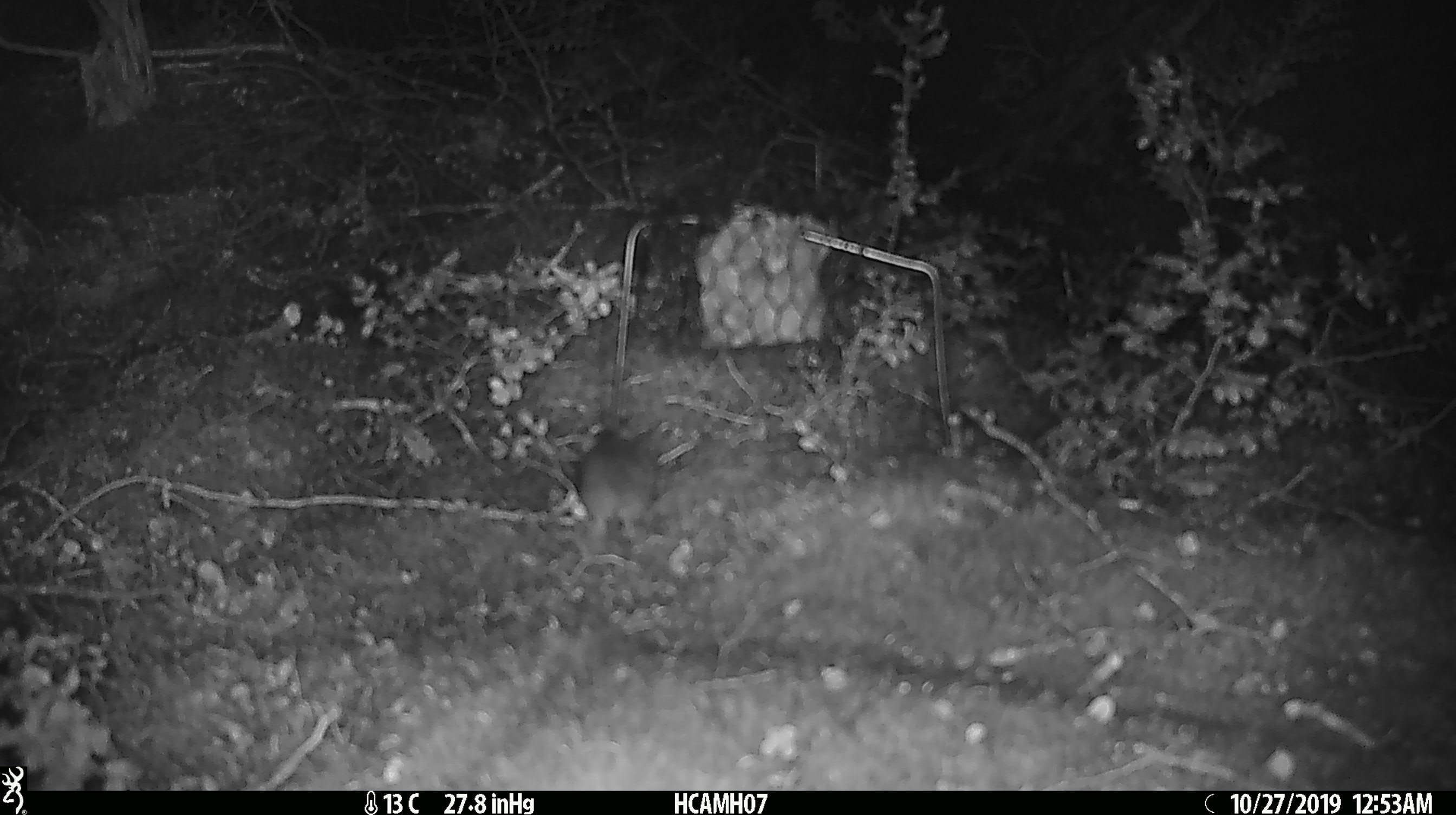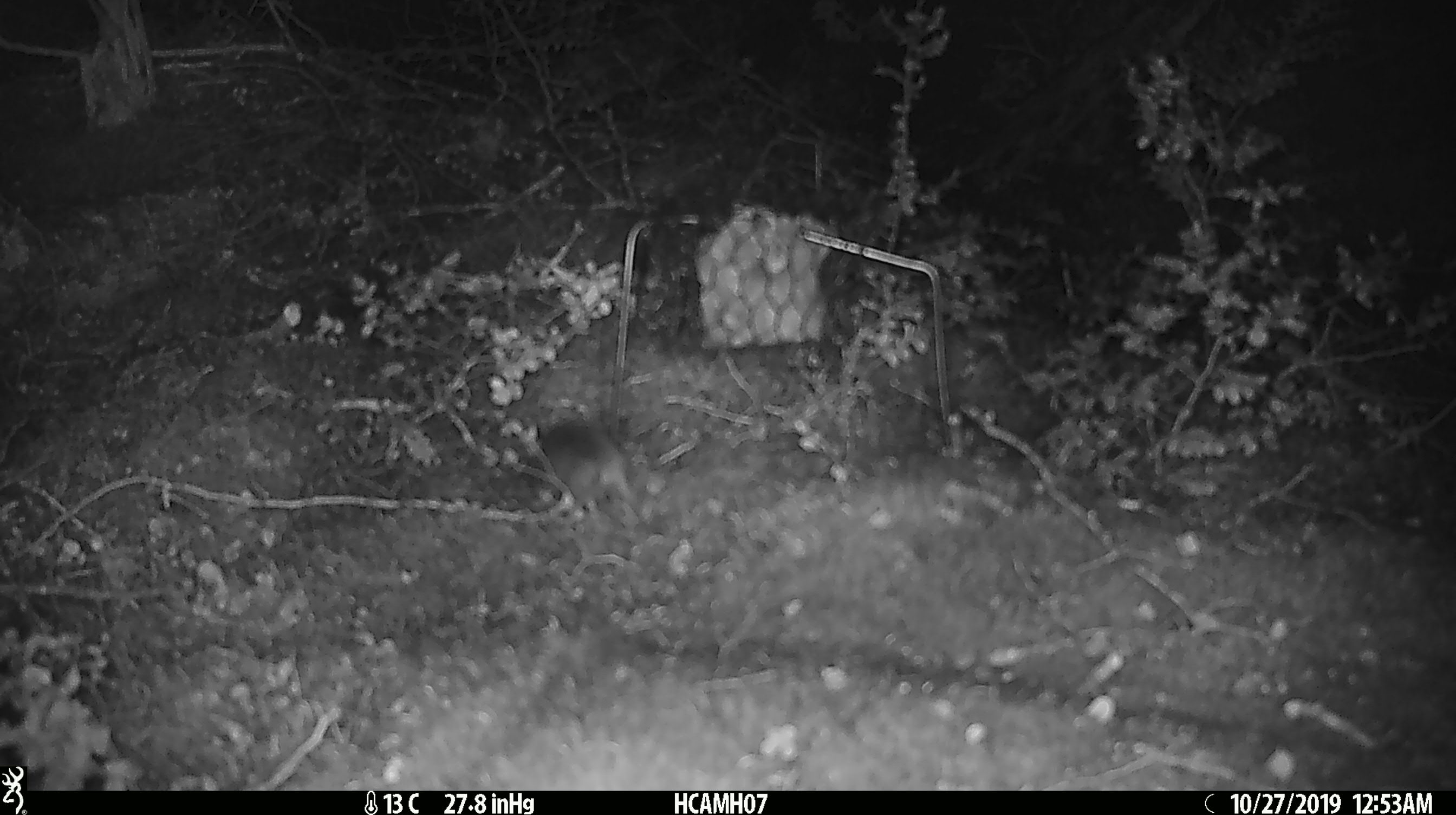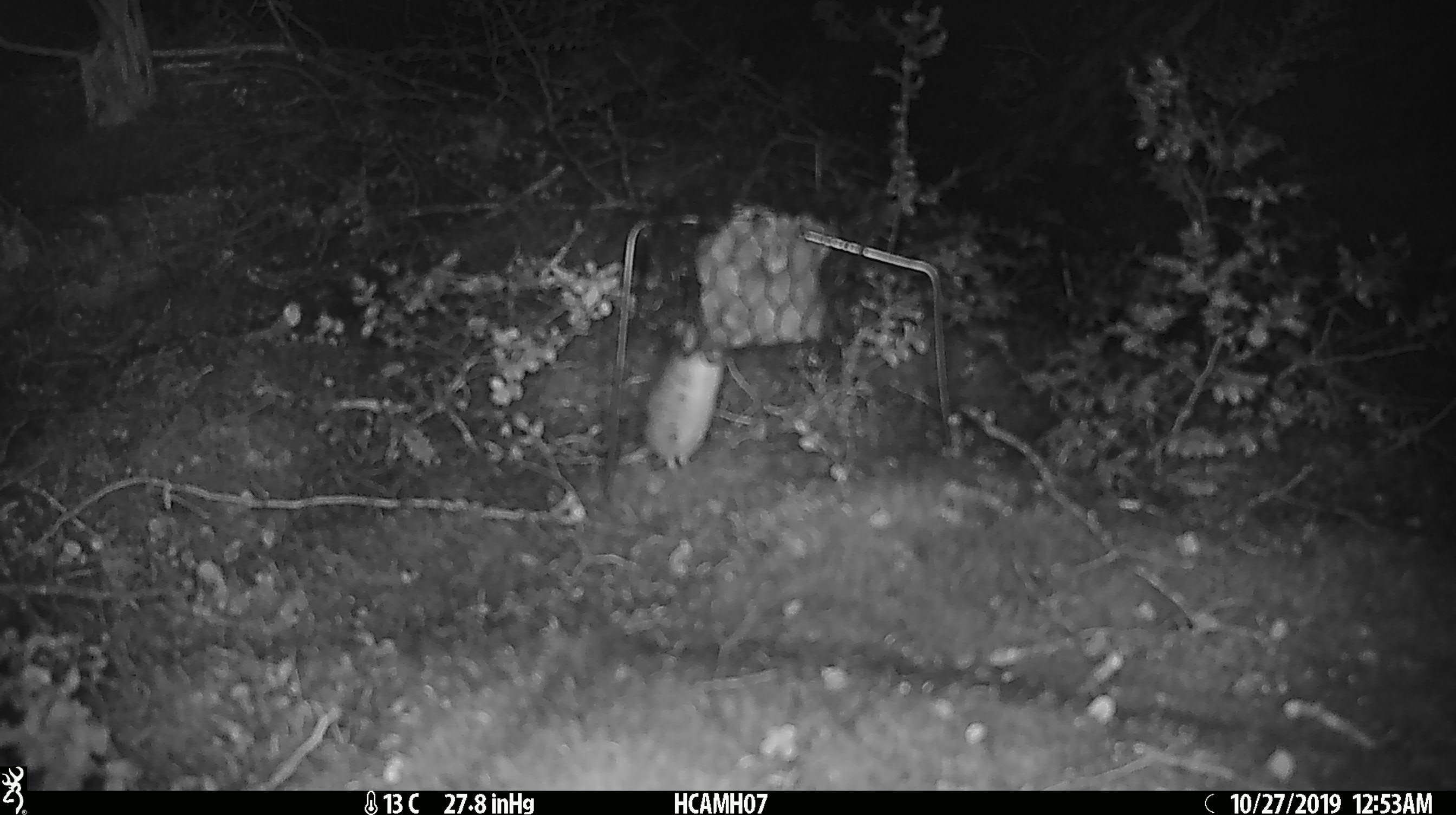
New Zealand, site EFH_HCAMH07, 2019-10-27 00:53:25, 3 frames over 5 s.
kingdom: Animalia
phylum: Chordata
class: Mammalia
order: Rodentia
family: Muridae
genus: Mus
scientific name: Mus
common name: mouse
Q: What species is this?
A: Mouse (Mus).